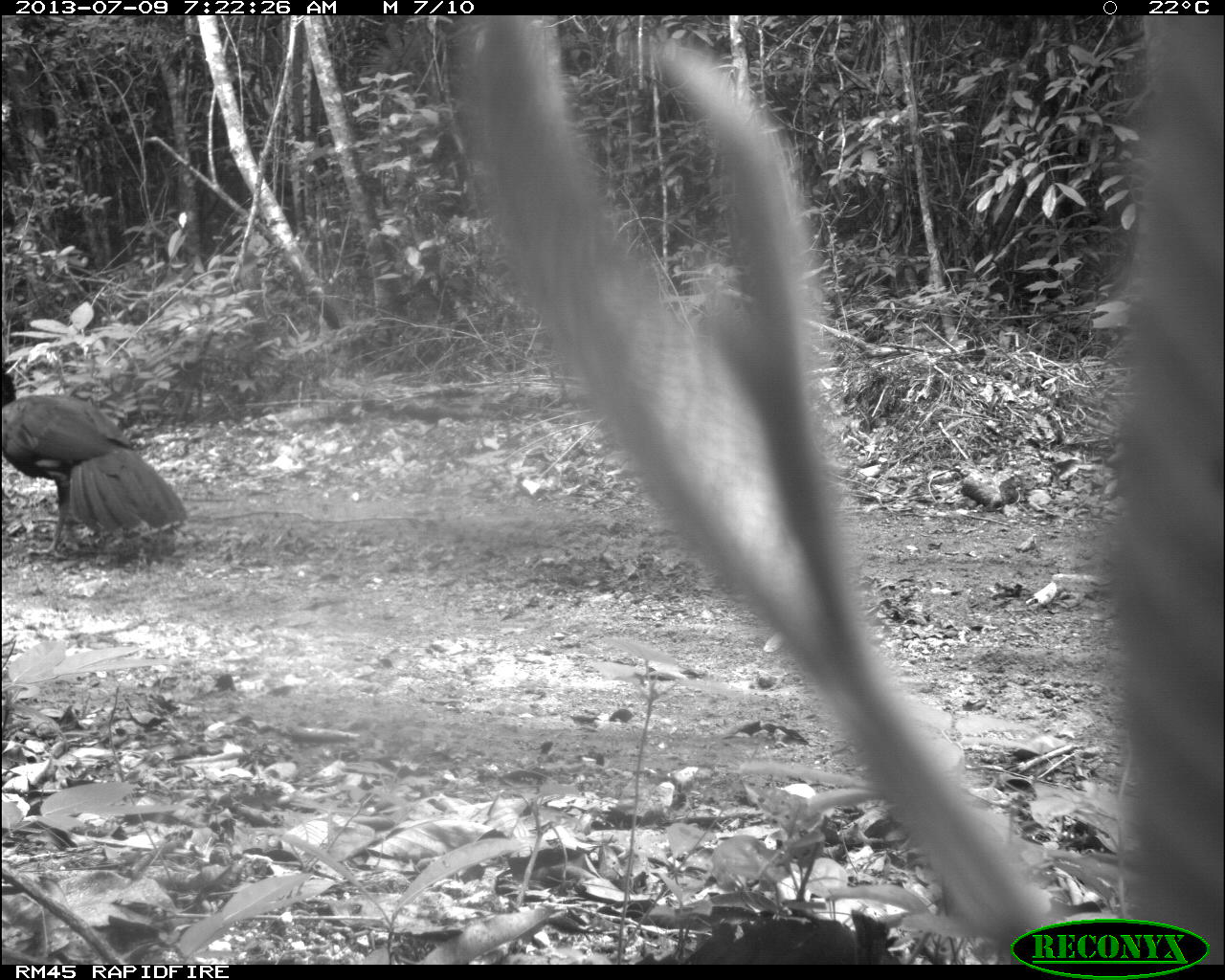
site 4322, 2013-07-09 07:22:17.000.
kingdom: Animalia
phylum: Chordata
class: Aves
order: Galliformes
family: Cracidae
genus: Crax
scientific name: Crax rubra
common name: great curassow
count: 1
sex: male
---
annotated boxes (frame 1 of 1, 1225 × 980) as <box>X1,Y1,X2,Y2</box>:
crax rubra: <box>0,365,187,555</box>